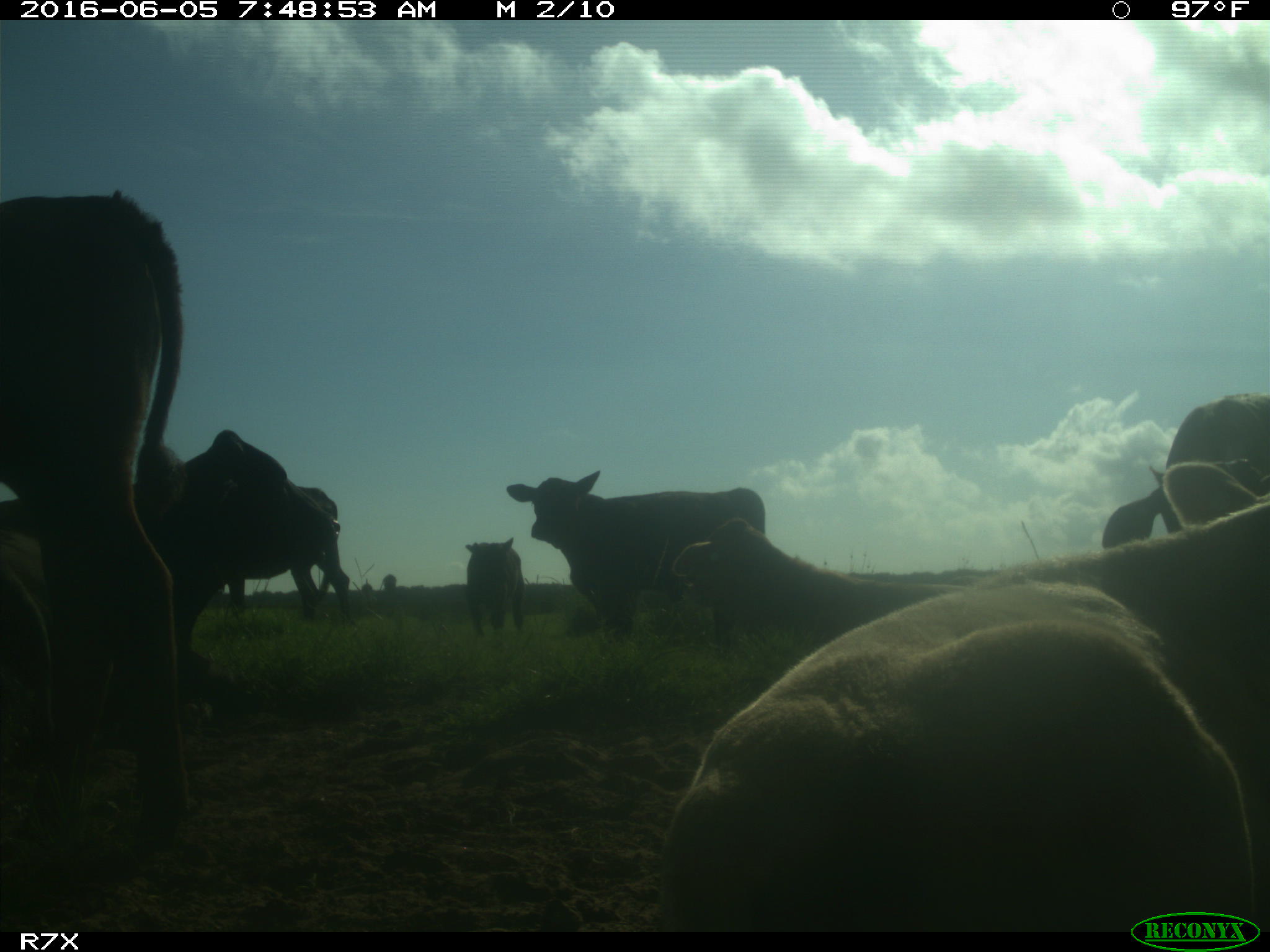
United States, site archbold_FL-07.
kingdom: Animalia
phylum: Chordata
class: Mammalia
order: Artiodactyla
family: Bovidae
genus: Bos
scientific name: Bos taurus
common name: domestic cow